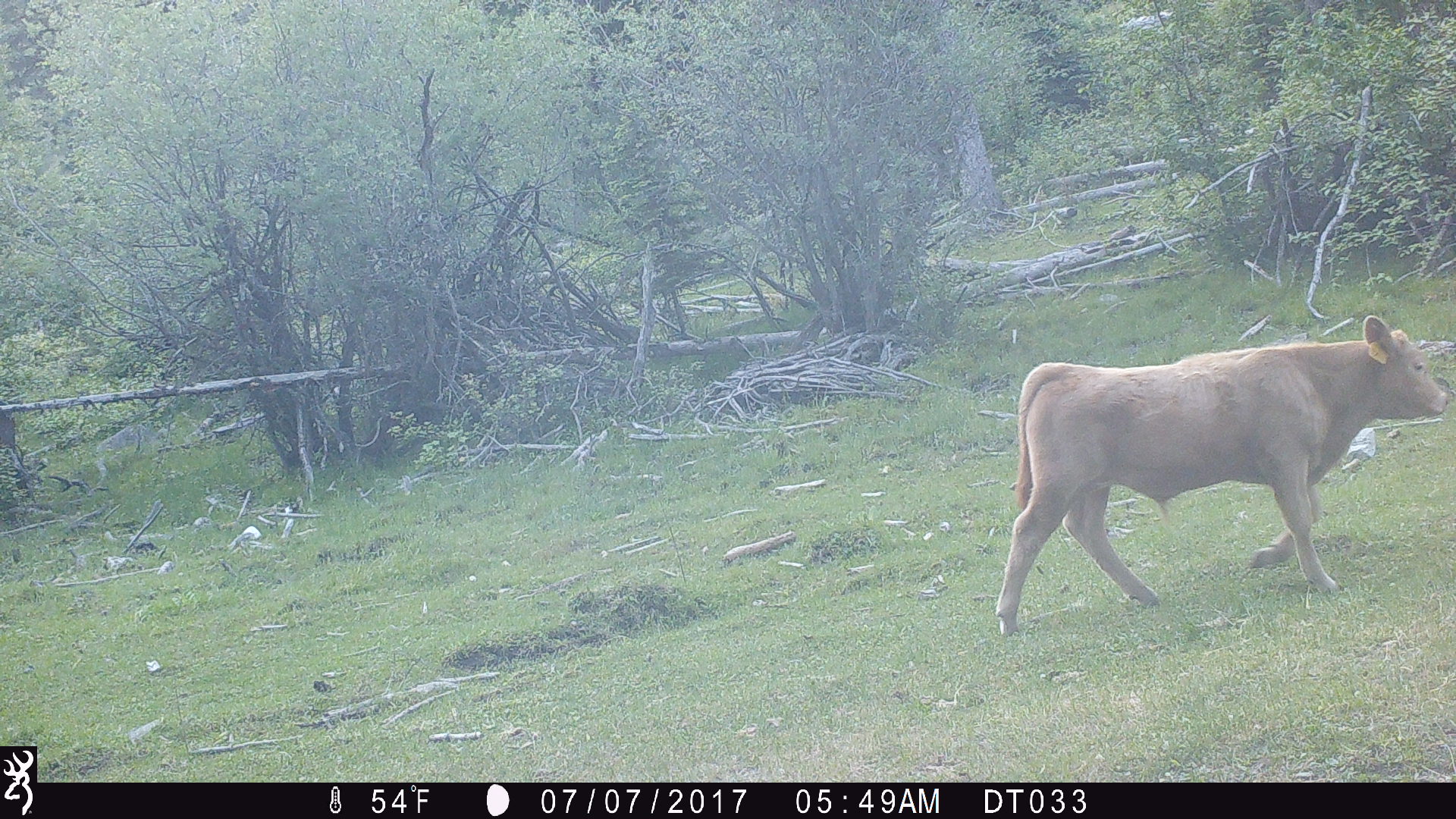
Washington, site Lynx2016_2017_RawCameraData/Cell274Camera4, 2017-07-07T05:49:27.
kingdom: Animalia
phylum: Chordata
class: Mammalia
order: Artiodactyla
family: Bovidae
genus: Bos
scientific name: Bos taurus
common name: domestic cattle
Domestic cattle (Bos taurus). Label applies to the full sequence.